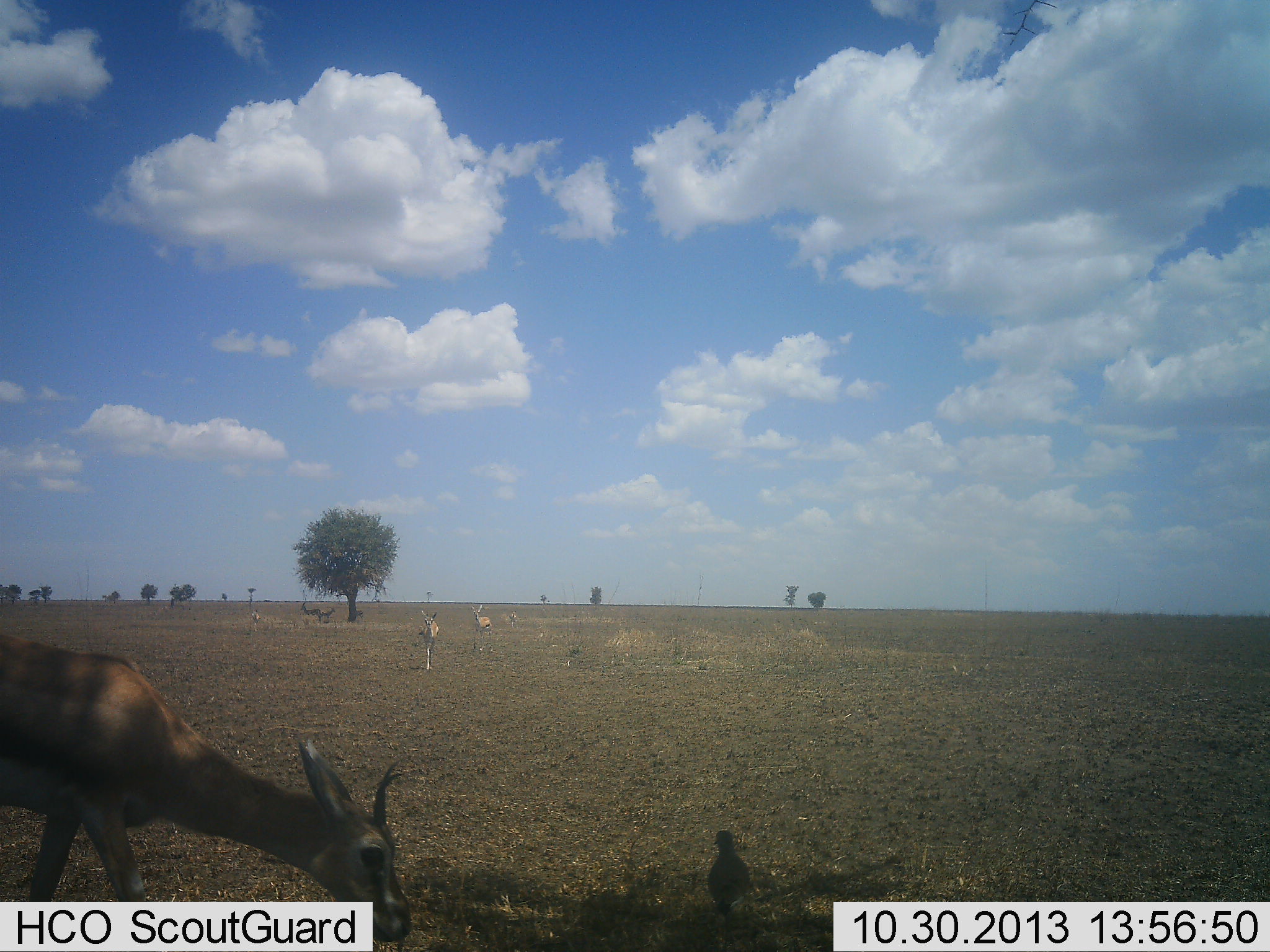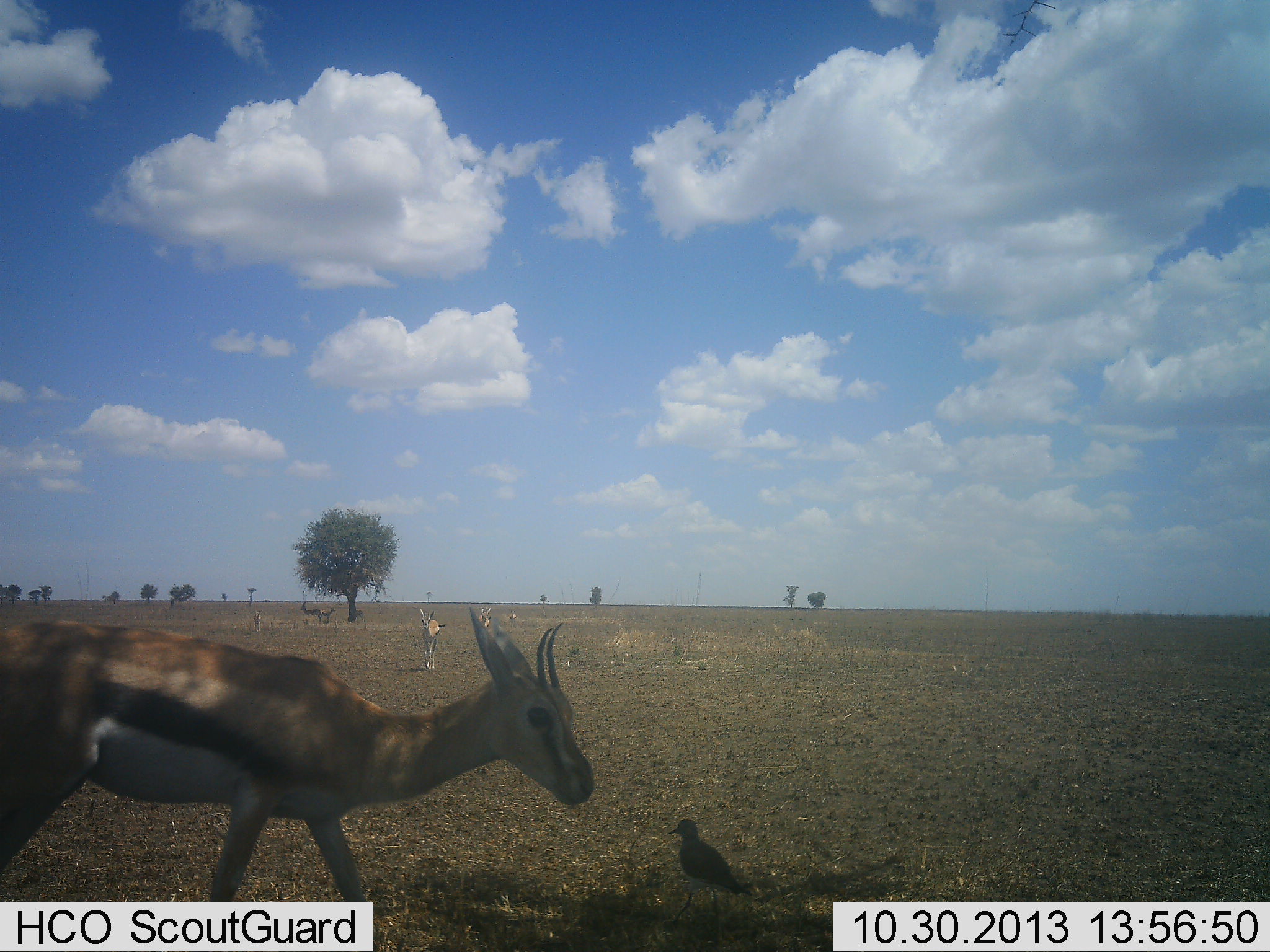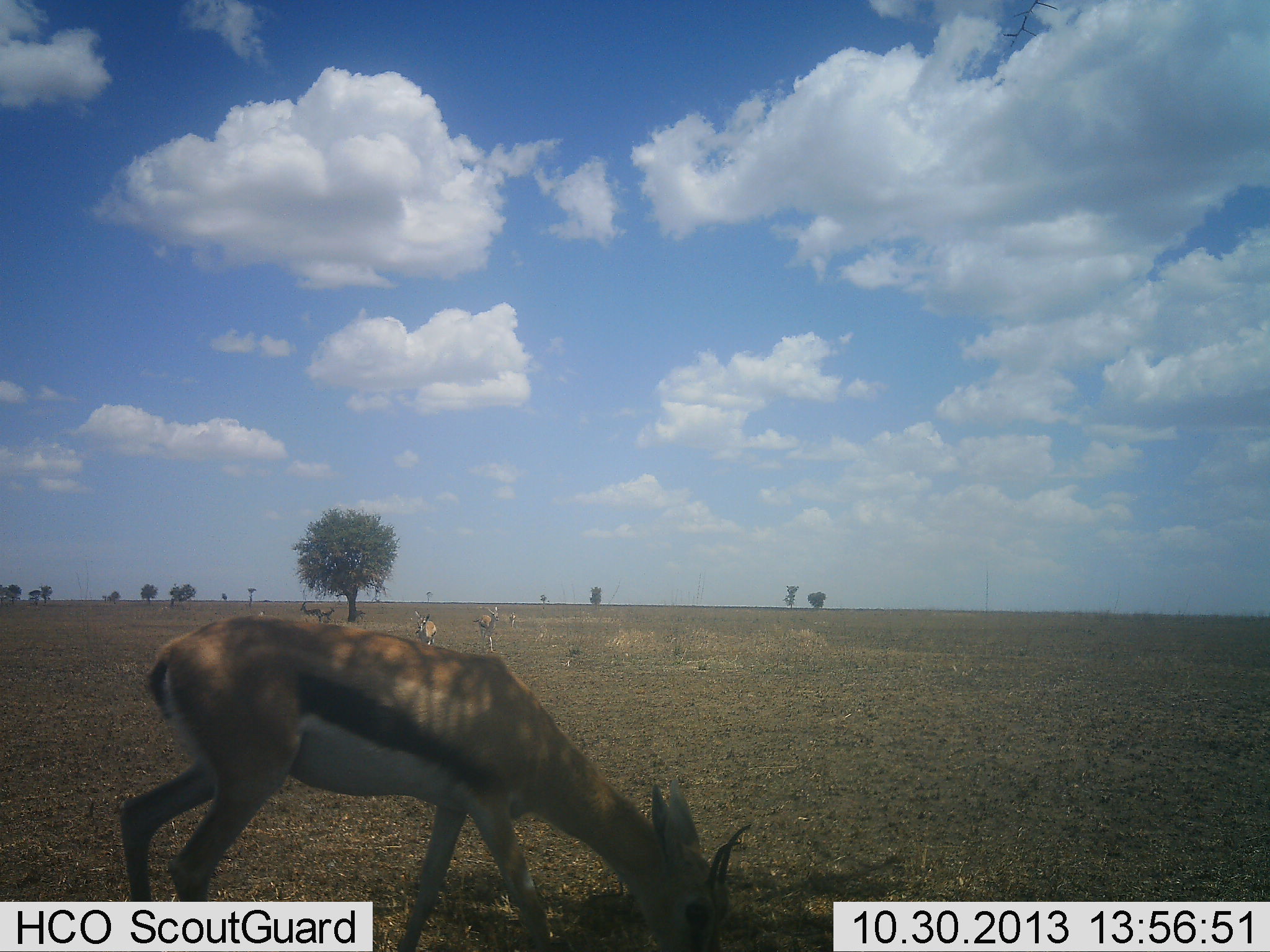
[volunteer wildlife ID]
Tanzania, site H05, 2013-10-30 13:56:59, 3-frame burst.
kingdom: Animalia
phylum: Chordata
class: Mammalia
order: Artiodactyla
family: Bovidae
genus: Eudorcas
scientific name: Eudorcas thomsonii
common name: thomson's gazelle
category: gazellethomsons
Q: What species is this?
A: Gazellethomsons (thomson's gazelle) (Eudorcas thomsonii).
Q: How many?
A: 4.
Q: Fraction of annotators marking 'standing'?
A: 59%.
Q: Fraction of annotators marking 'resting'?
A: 0%.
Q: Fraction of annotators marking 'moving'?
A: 50%.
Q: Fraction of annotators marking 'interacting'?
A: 0%.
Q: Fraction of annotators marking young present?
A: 0%.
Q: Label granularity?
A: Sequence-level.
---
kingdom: Animalia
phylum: Chordata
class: Aves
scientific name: Aves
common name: bird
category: otherbird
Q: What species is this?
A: Otherbird (bird) (Aves).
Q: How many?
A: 1.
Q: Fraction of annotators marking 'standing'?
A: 94%.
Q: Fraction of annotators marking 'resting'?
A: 0%.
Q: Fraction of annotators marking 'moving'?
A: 6%.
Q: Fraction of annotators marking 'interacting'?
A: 0%.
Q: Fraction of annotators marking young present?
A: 0%.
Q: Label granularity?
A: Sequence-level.